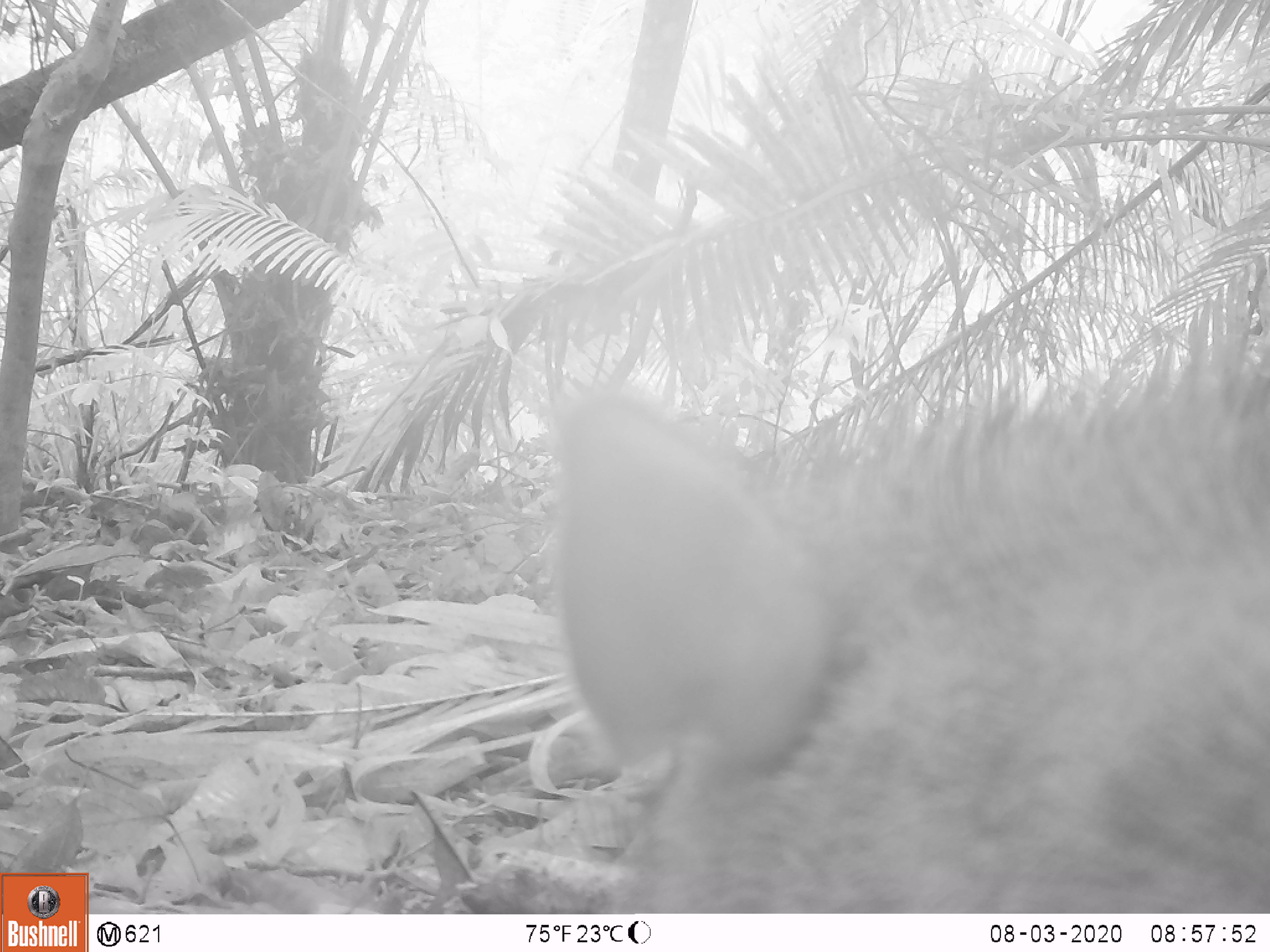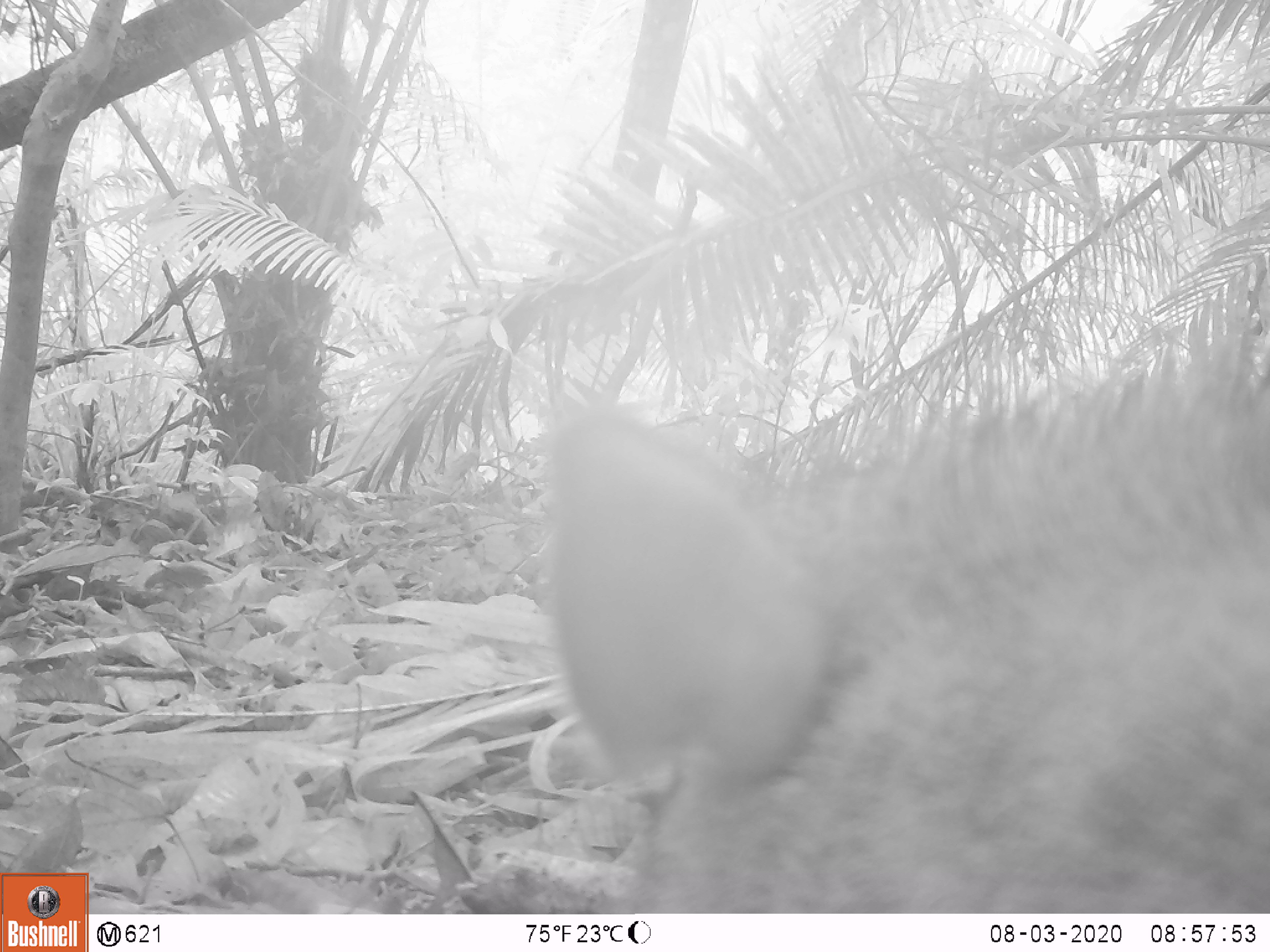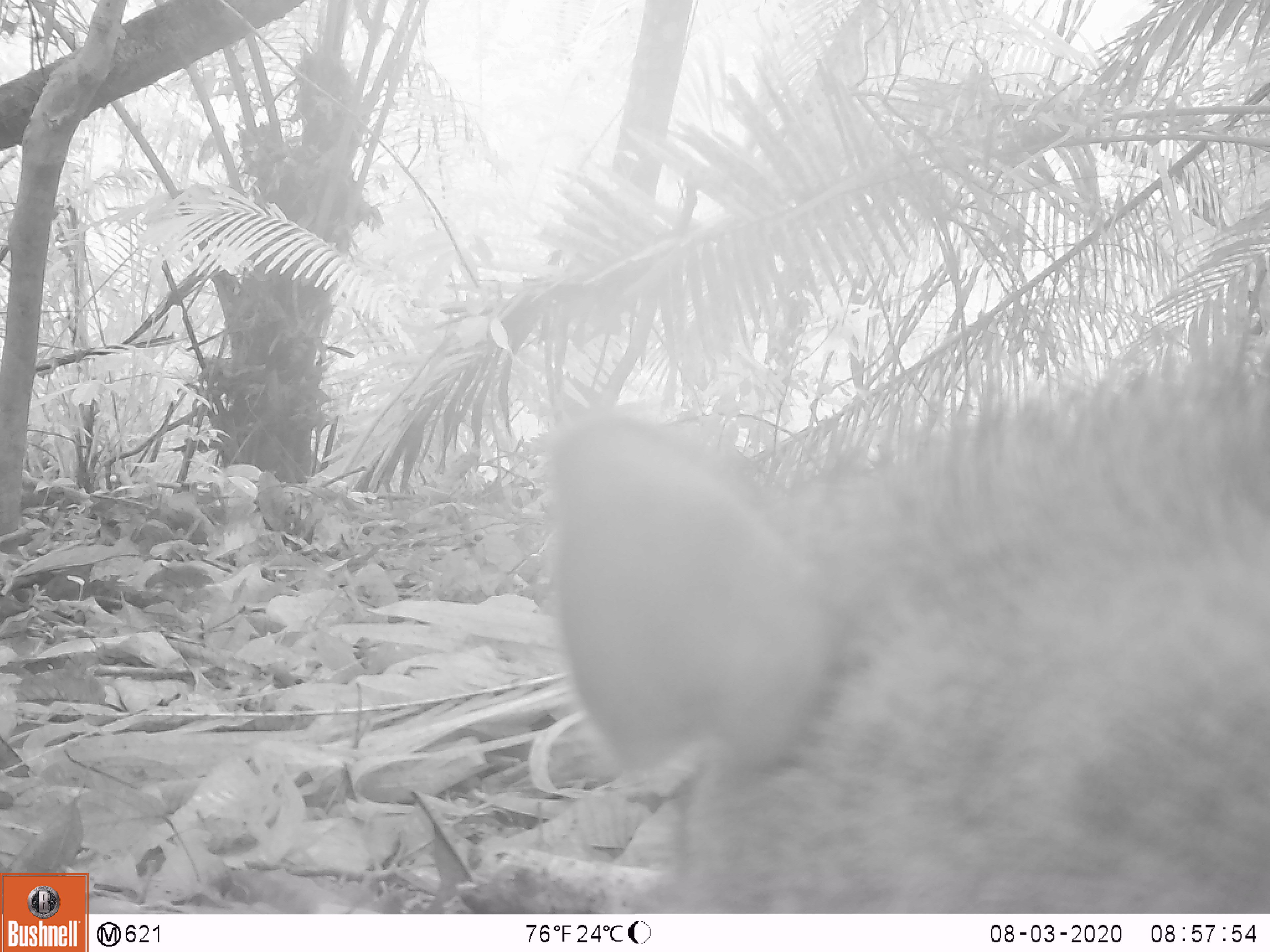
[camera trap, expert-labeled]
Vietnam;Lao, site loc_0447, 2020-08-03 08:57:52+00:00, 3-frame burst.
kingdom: Animalia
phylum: Chordata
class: Mammalia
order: Artiodactyla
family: Suidae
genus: Sus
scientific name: Sus scrofa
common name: eurasian wild pig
Eurasian wild pig (Sus scrofa). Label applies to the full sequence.